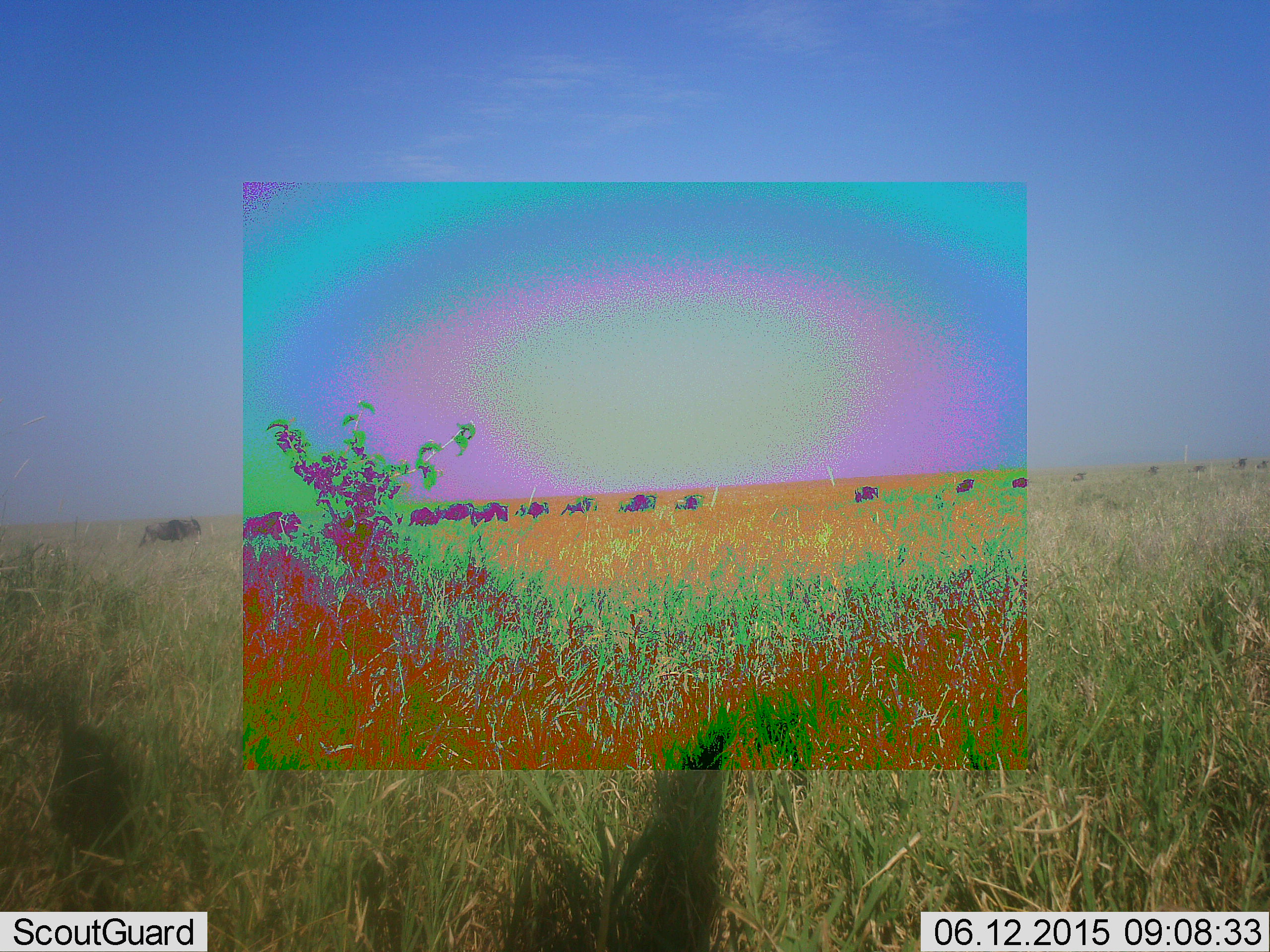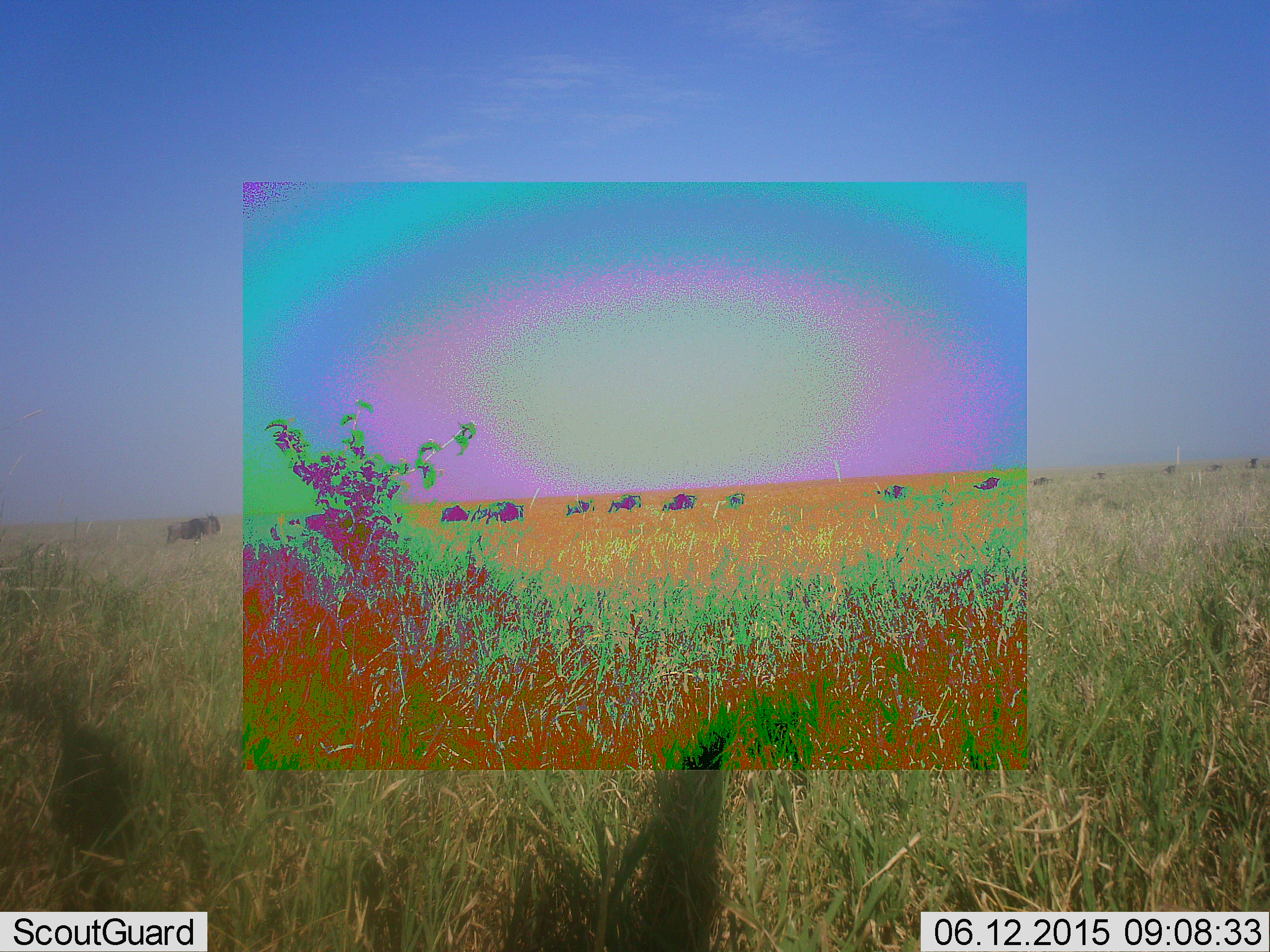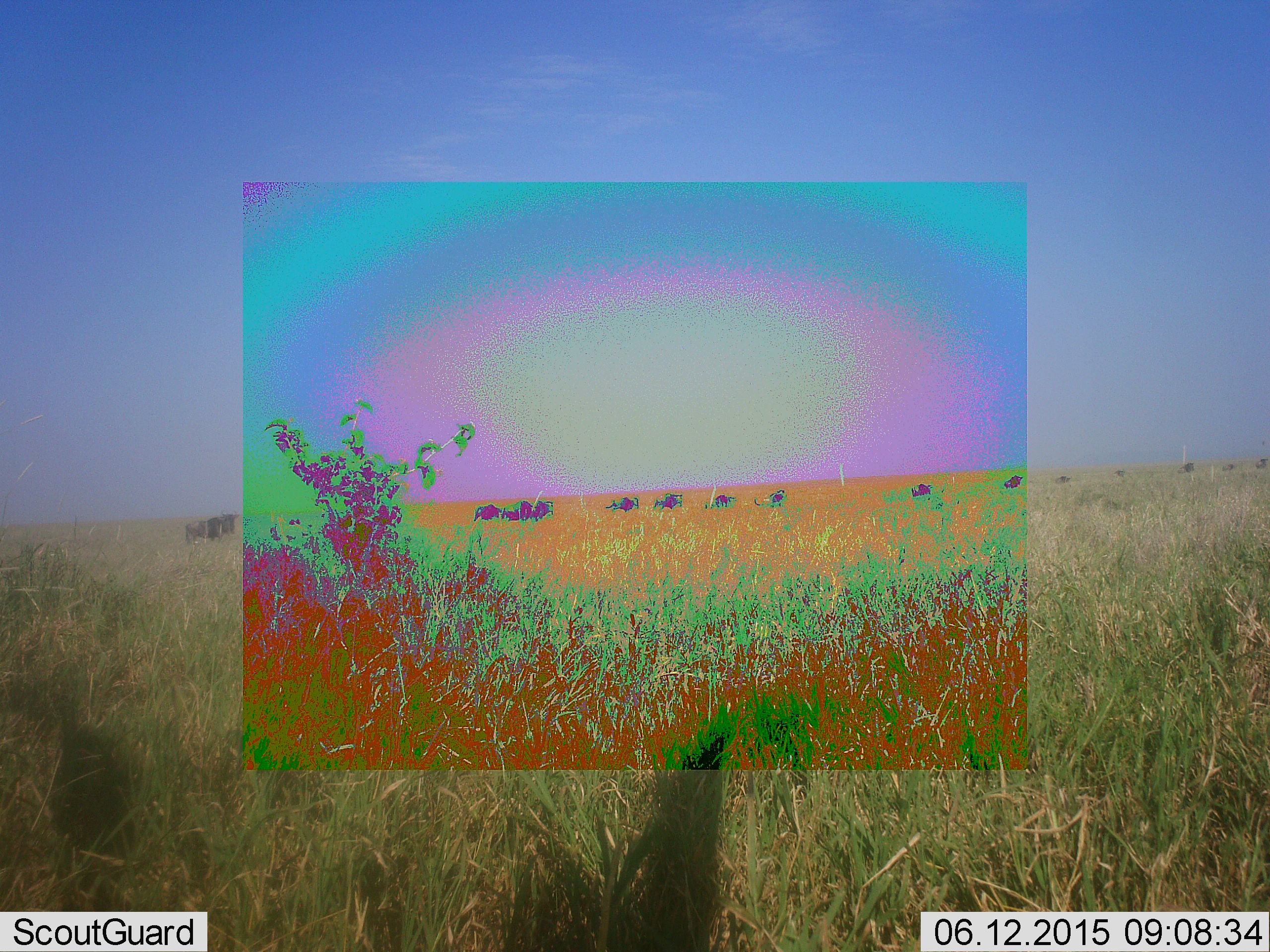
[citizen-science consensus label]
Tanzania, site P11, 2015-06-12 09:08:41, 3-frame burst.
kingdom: Animalia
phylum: Chordata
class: Mammalia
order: Artiodactyla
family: Bovidae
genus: Connochaetes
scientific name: Connochaetes taurinus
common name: blue wildebeest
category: wildebeest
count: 11-50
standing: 20%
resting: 0%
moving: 100%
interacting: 0%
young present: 0%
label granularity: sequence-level